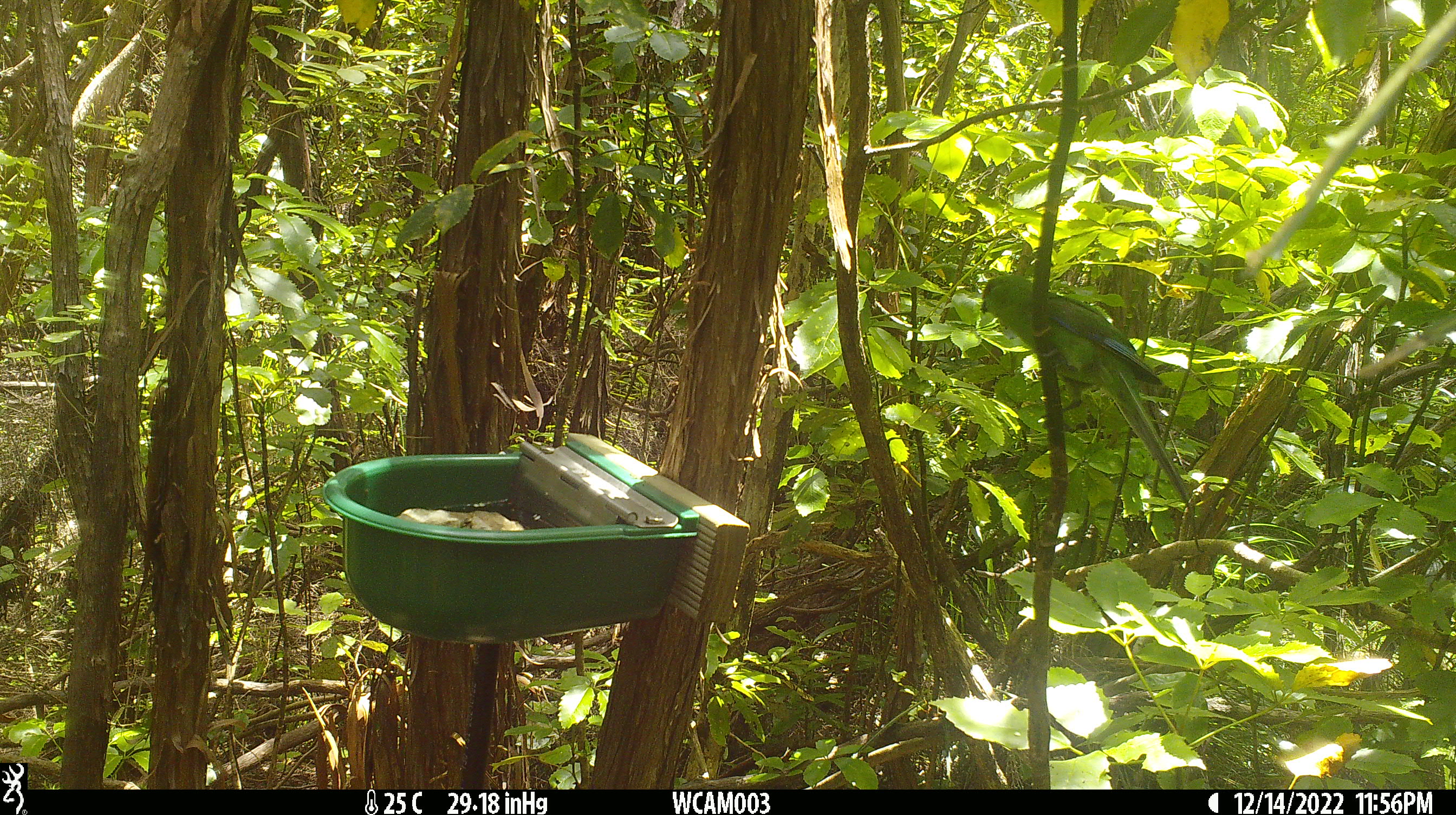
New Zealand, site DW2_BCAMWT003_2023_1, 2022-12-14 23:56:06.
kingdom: Animalia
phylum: Chordata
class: Aves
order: Psittaciformes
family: Psittaculidae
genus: Cyanoramphus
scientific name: Cyanoramphus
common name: parakeet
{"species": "parakeet (Cyanoramphus)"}